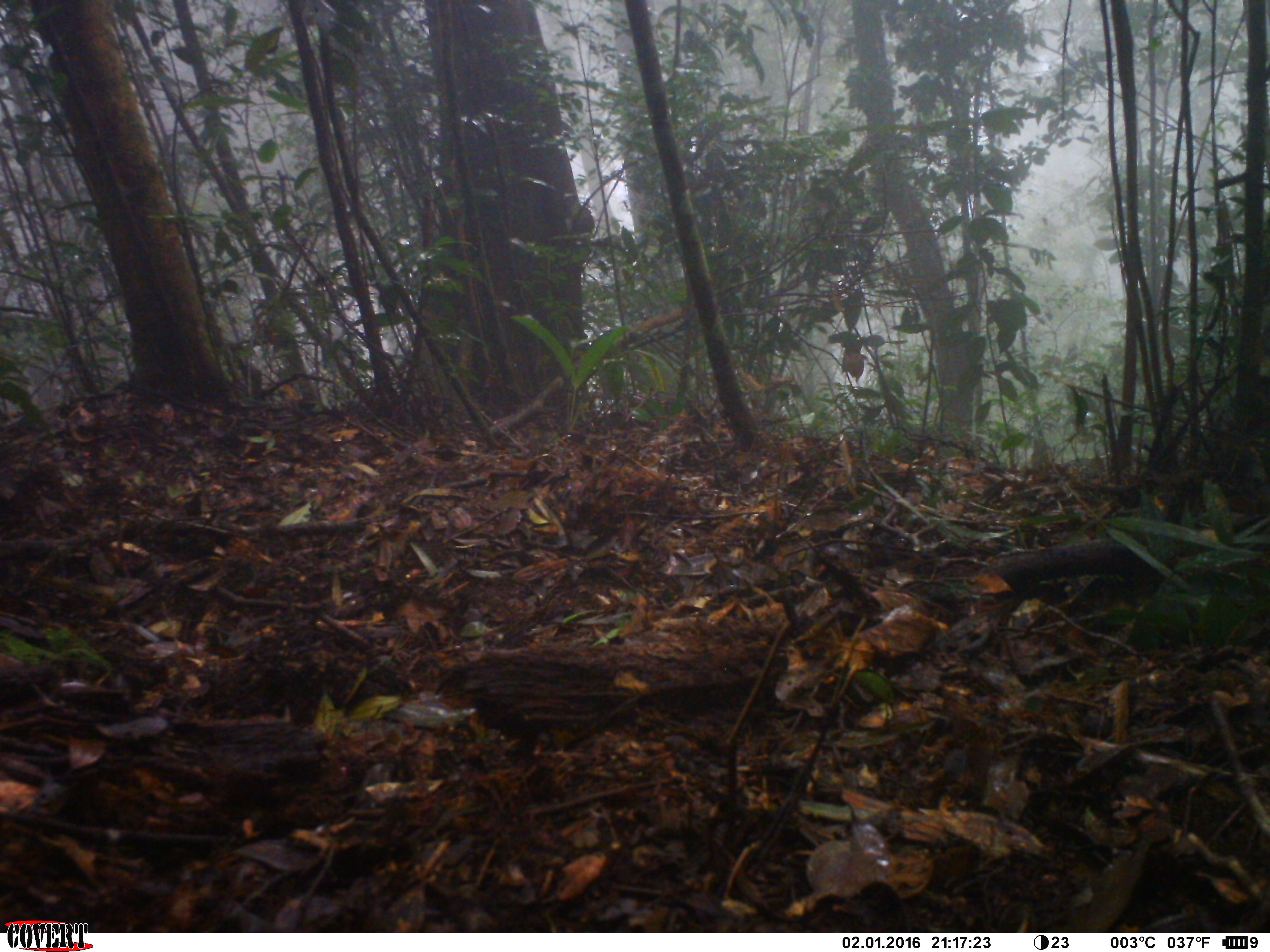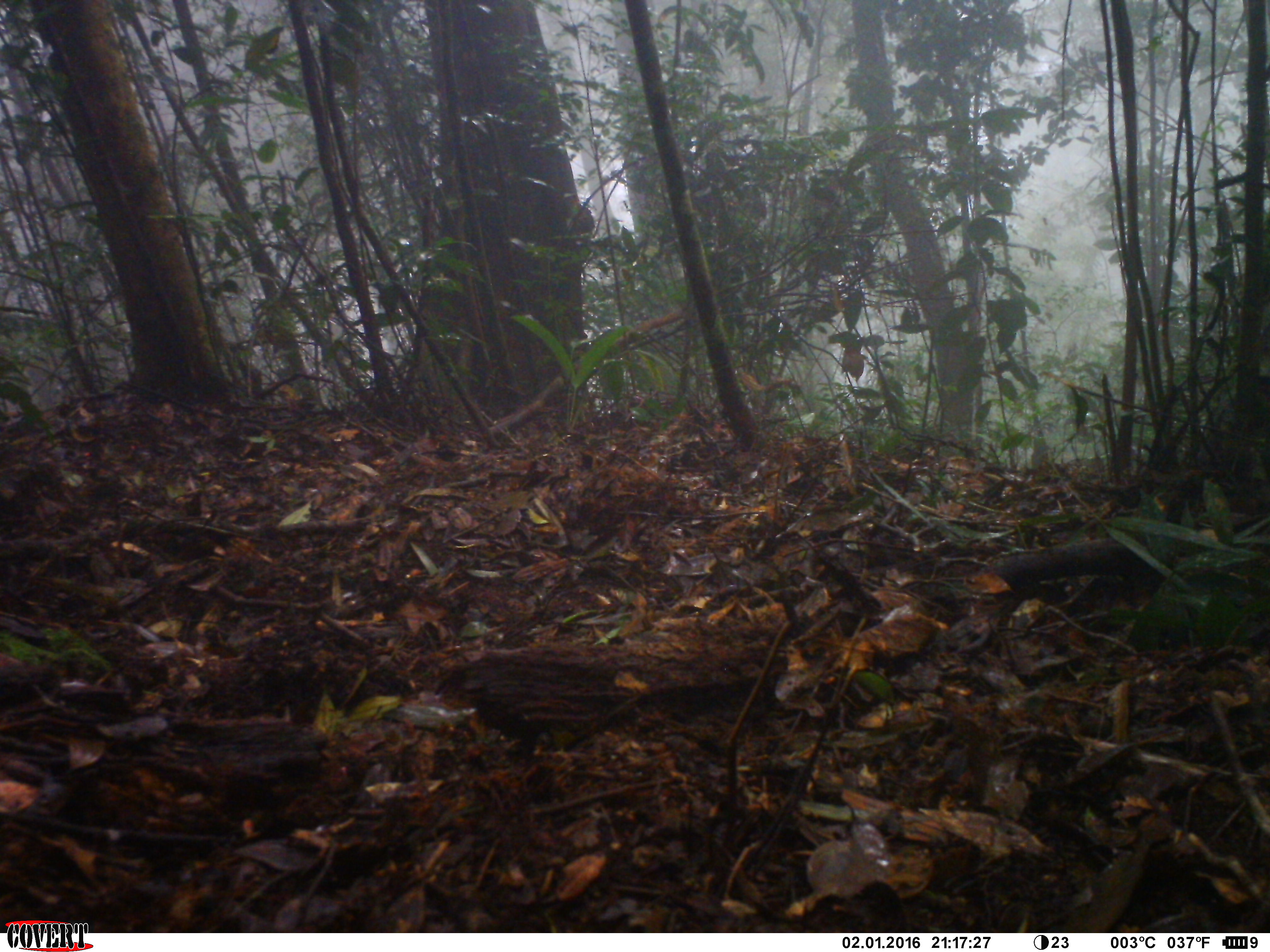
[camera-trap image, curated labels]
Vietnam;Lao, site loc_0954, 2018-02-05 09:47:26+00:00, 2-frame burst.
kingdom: Animalia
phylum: Chordata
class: Aves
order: Passeriformes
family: Muscicapidae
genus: Myophonus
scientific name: Myophonus caeruleus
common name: blue whistling thrush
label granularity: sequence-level